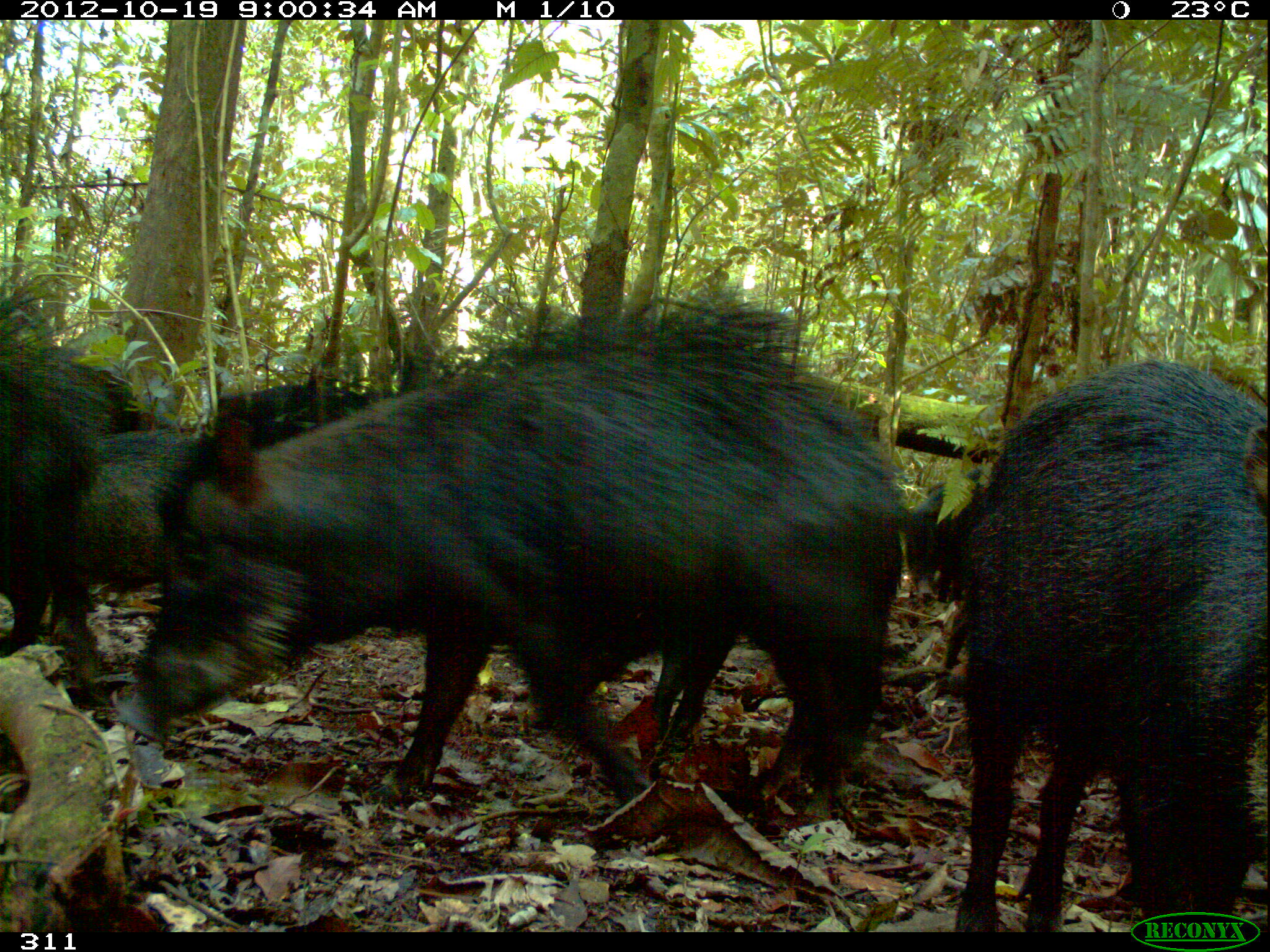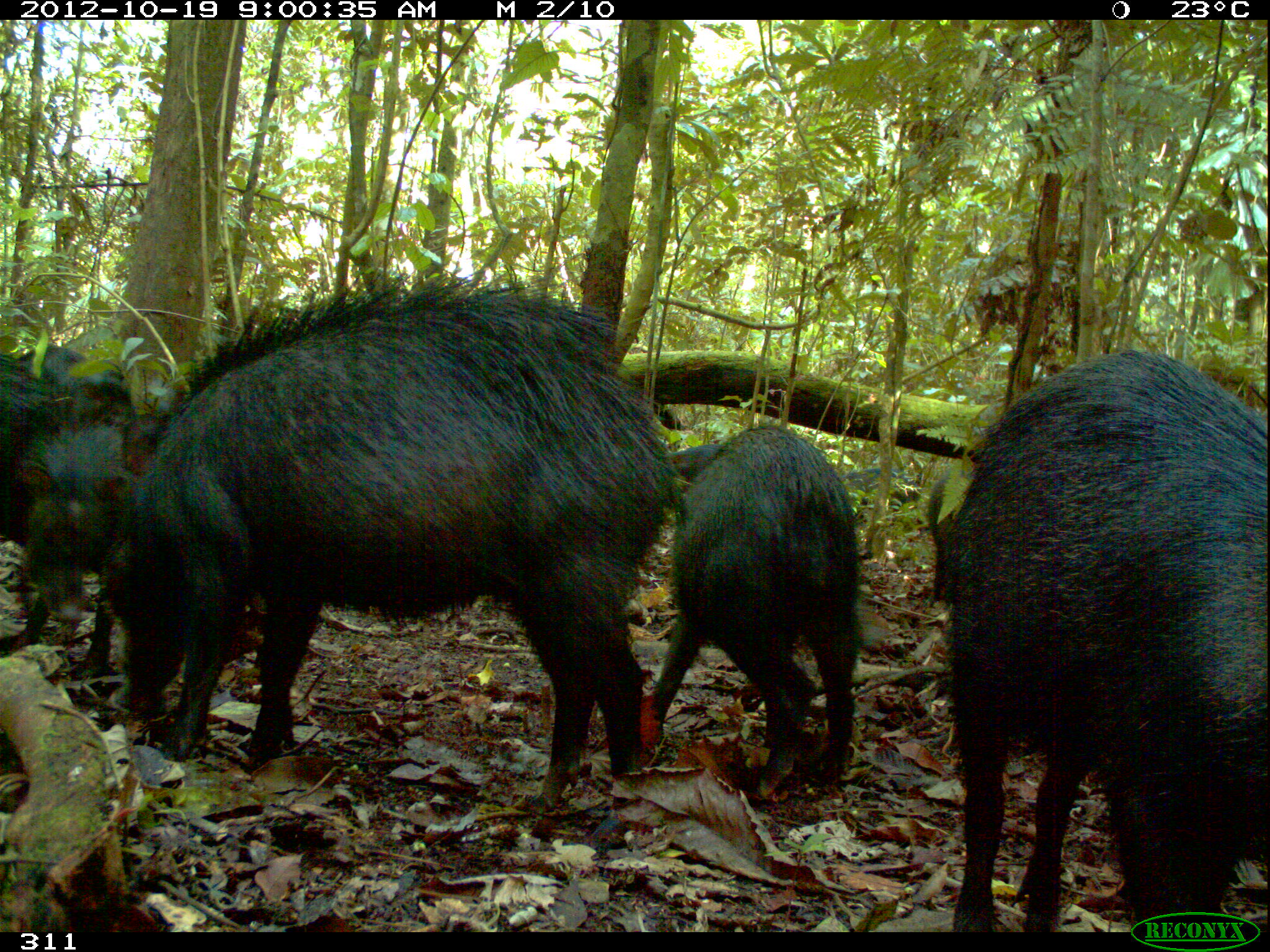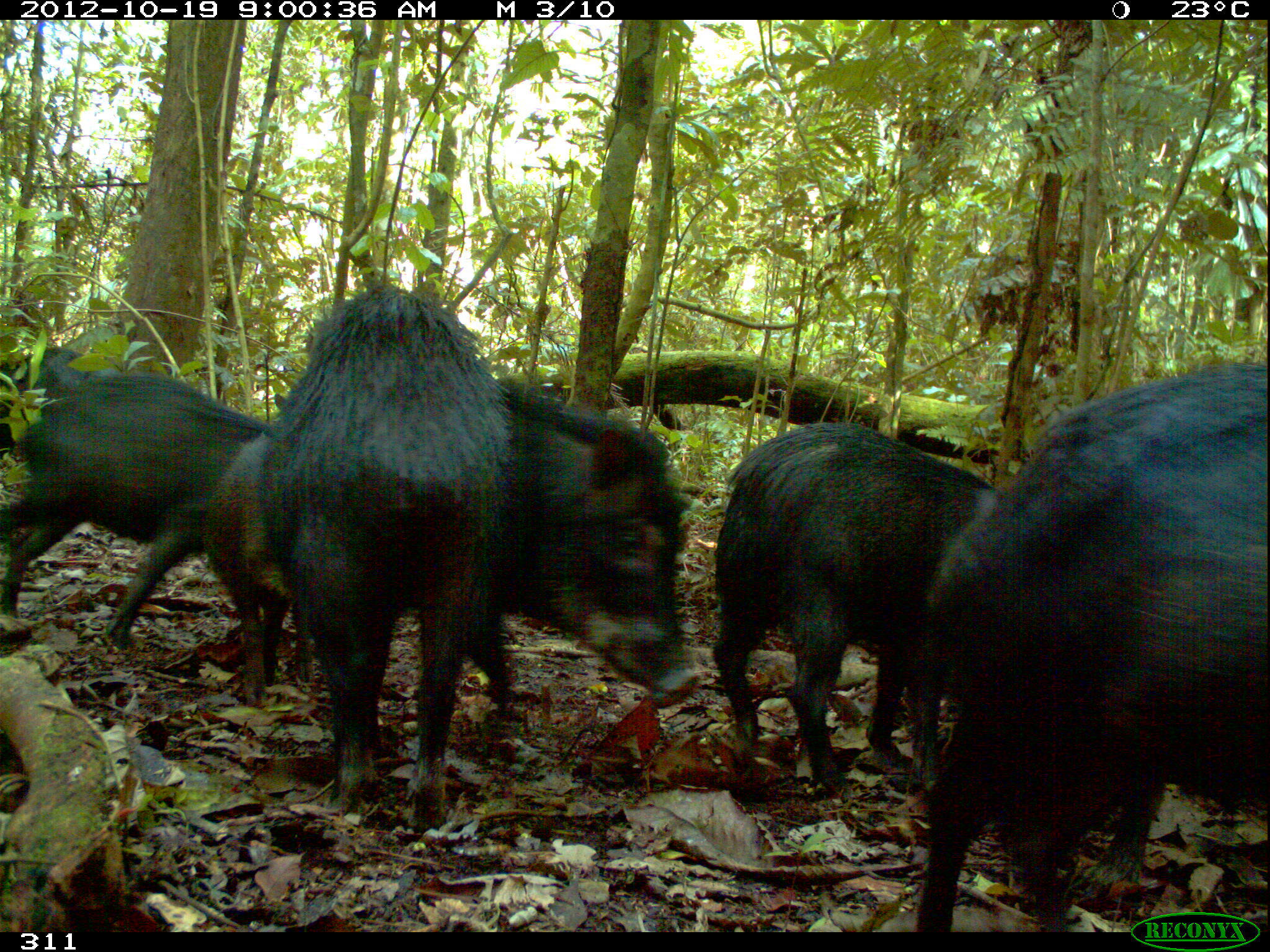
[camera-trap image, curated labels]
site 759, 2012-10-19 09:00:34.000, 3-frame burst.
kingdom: Animalia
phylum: Chordata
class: Mammalia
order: Artiodactyla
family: Tayassuidae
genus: Tayassu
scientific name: Tayassu pecari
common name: white-lipped peccary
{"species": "Tayassu pecari (white-lipped peccary)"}